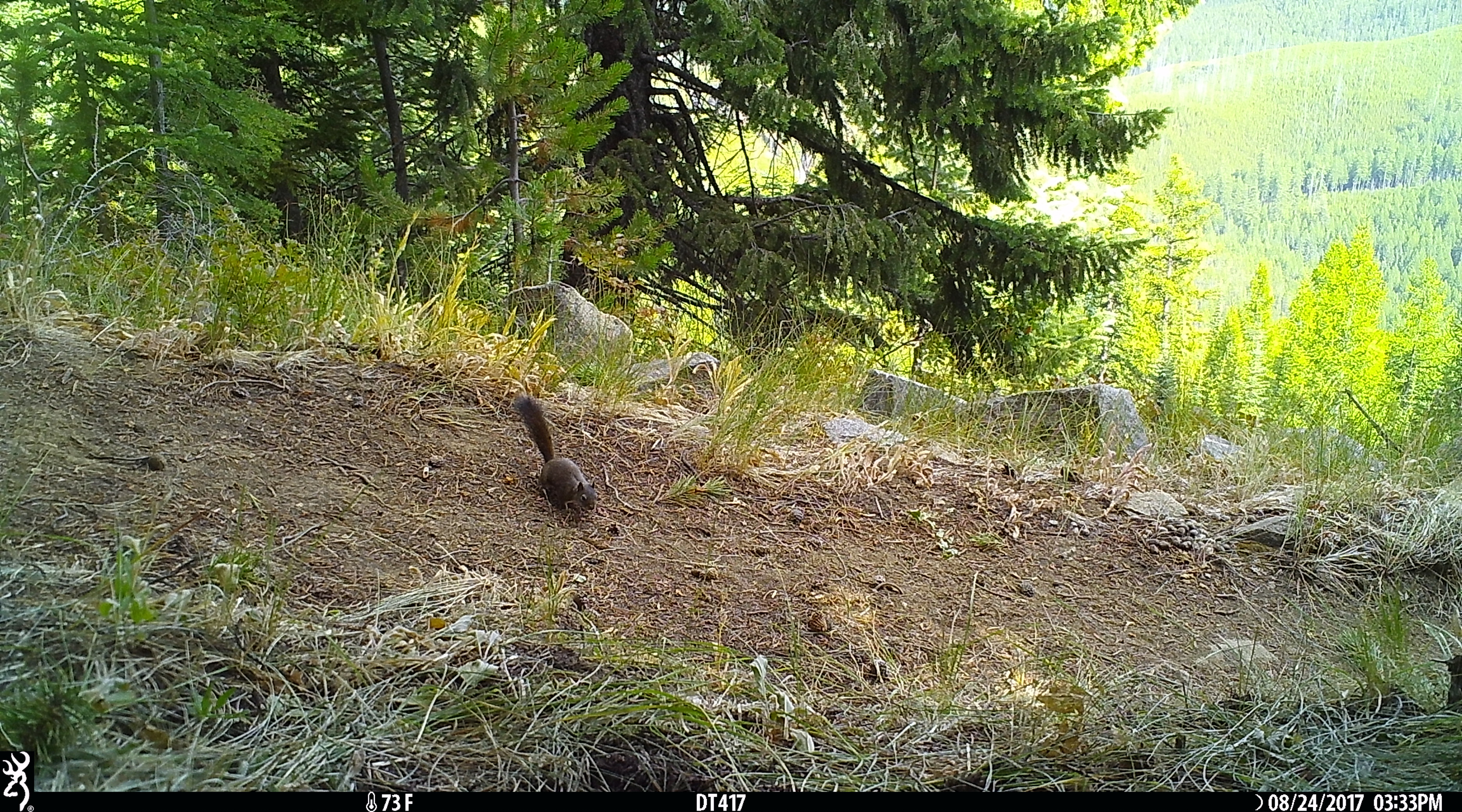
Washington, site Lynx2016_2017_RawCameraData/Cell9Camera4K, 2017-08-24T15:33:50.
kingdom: Animalia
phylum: Chordata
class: Mammalia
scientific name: Mammalia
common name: small mammal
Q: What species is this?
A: Small mammal (Mammalia).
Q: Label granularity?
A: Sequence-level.